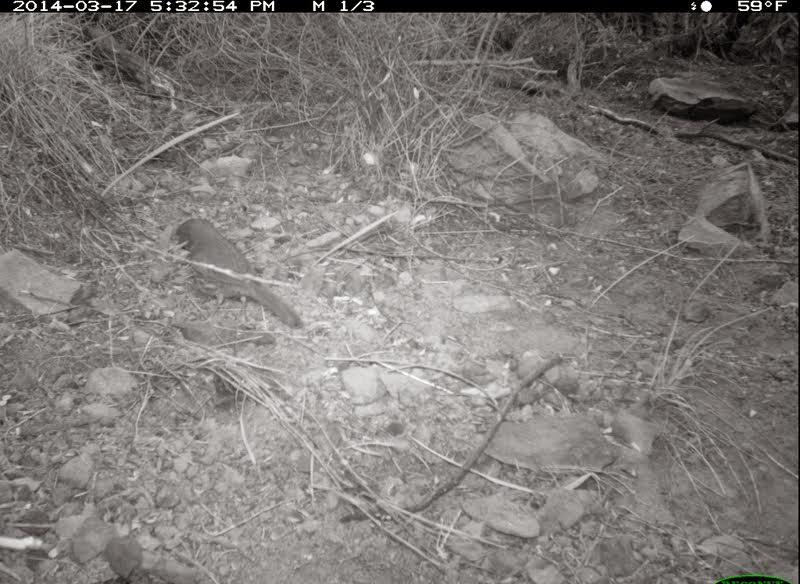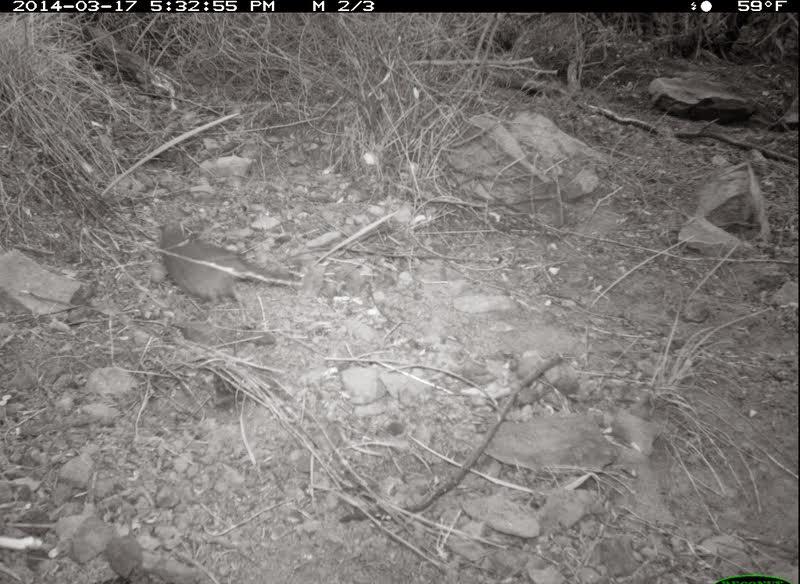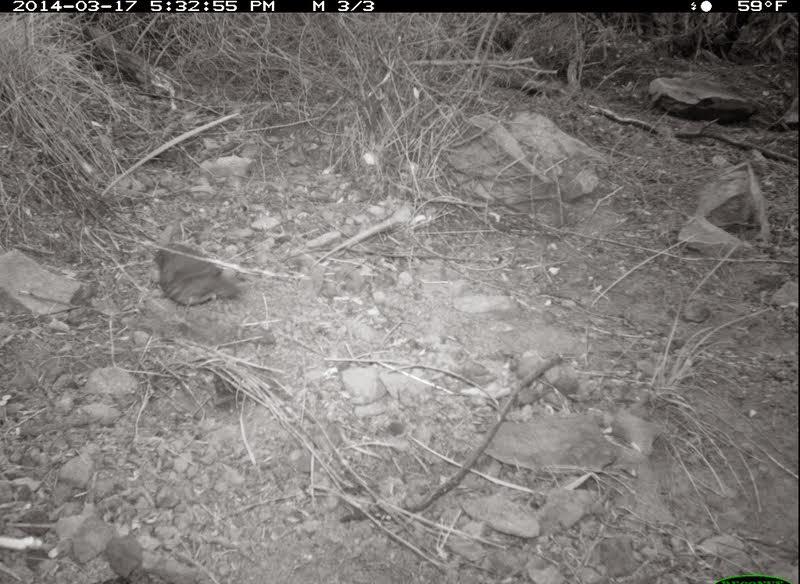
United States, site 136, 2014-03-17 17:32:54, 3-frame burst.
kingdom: Animalia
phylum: Chordata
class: Aves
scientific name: Aves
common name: bird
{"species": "bird (Aves)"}